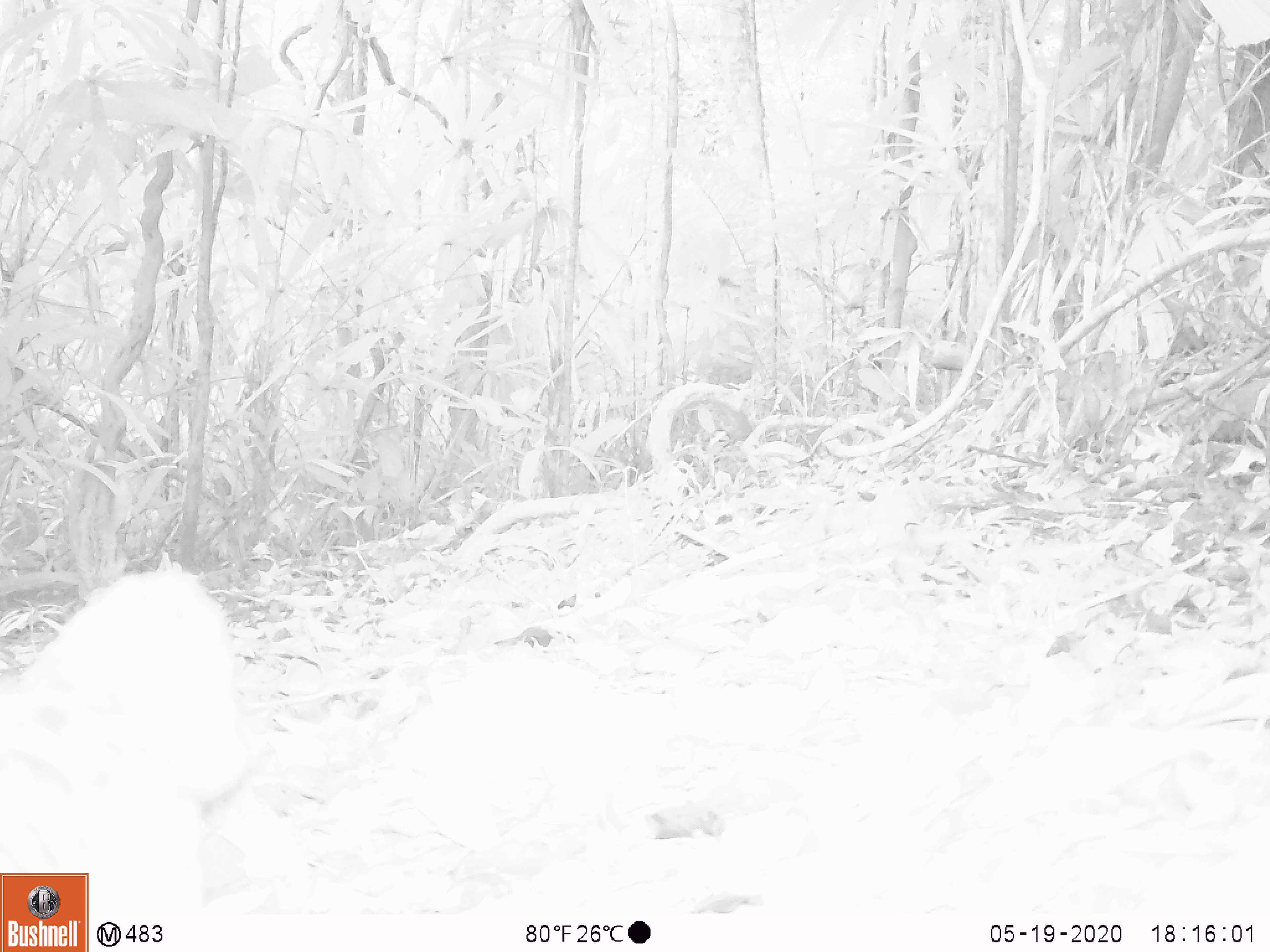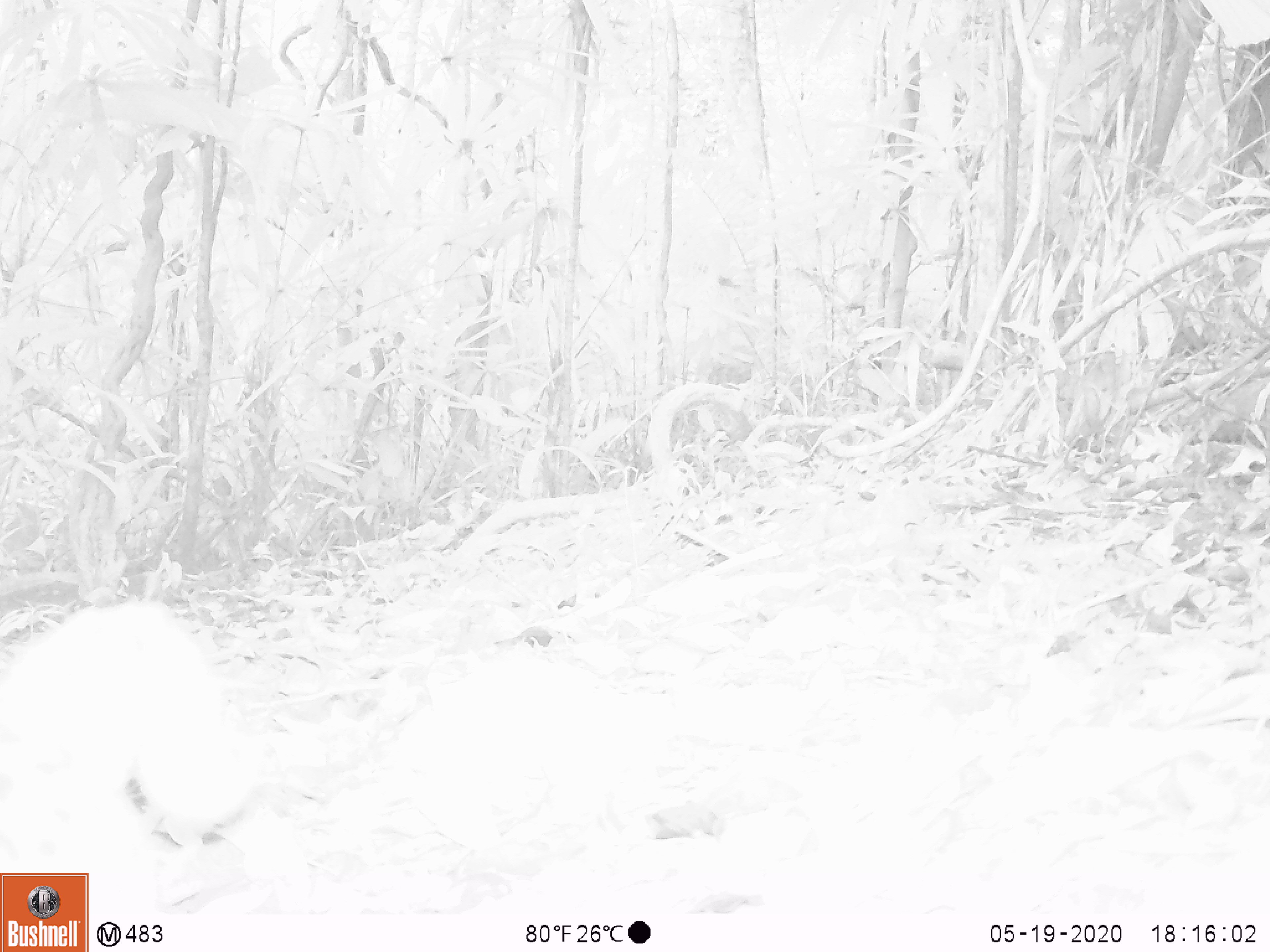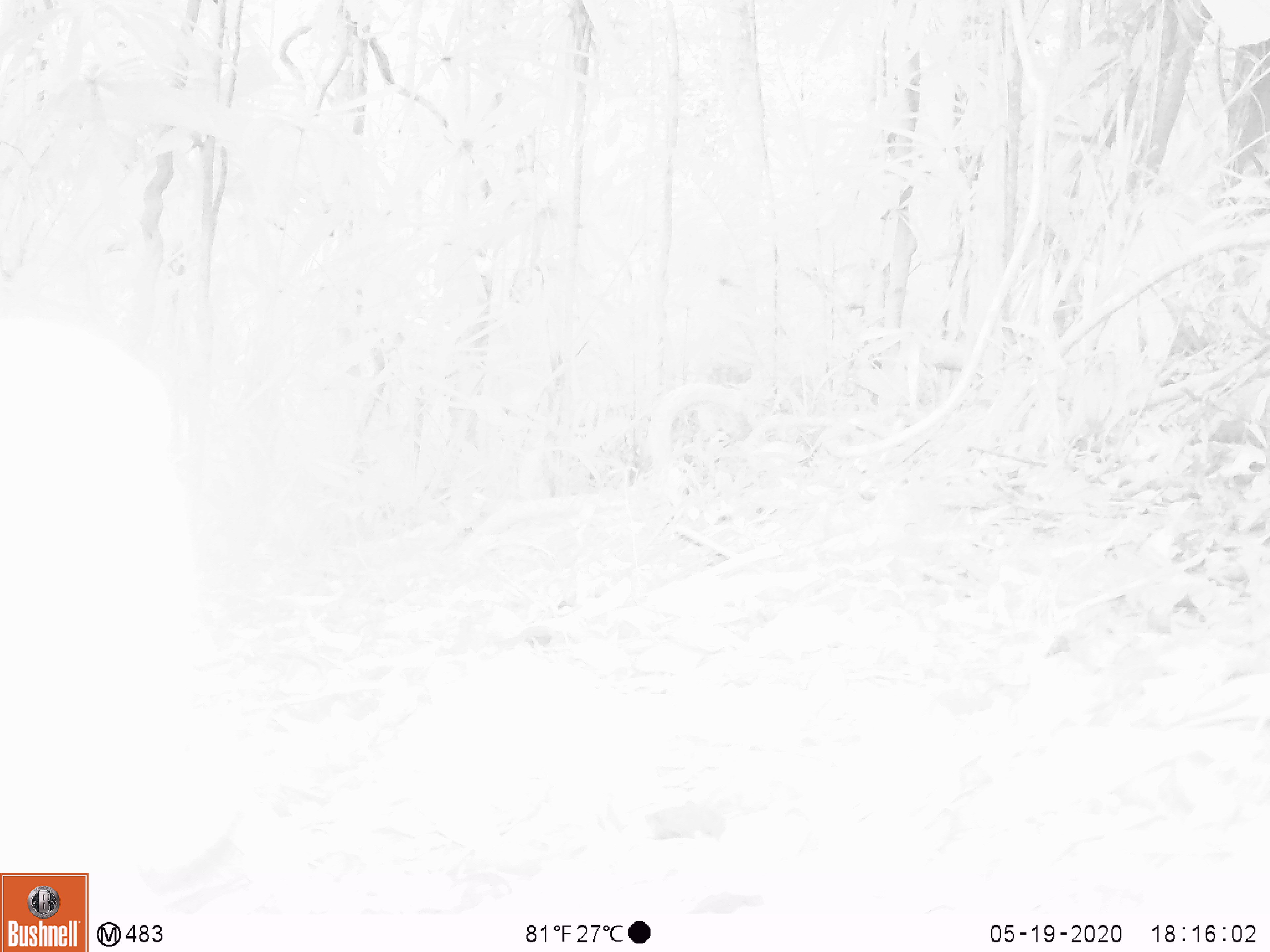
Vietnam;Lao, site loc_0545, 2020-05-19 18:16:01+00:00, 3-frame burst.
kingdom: Animalia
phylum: Chordata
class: Mammalia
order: Carnivora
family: Felidae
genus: Prionailurus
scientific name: Prionailurus bengalensis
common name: leopard cat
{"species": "leopard cat (Prionailurus bengalensis)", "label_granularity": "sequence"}